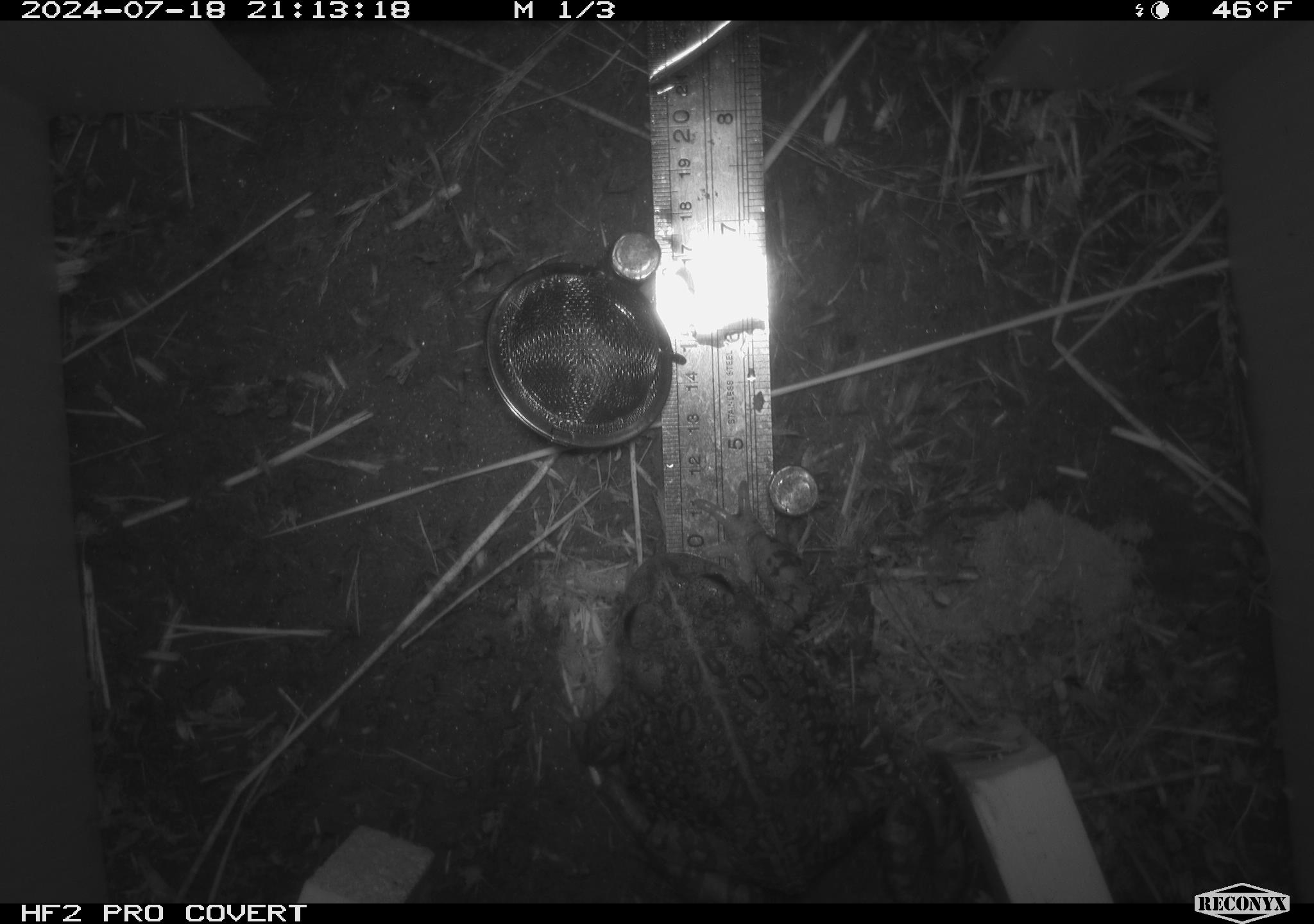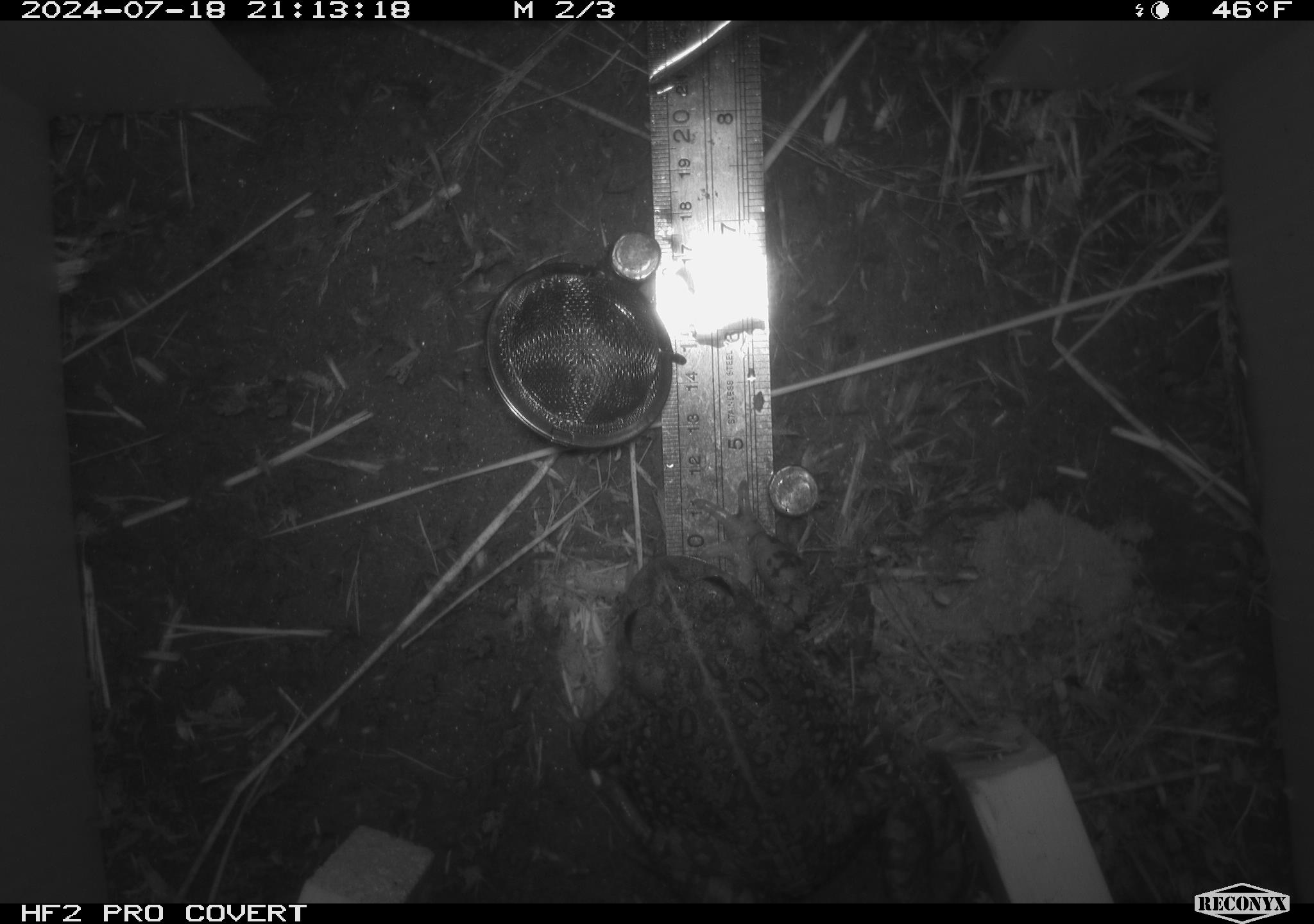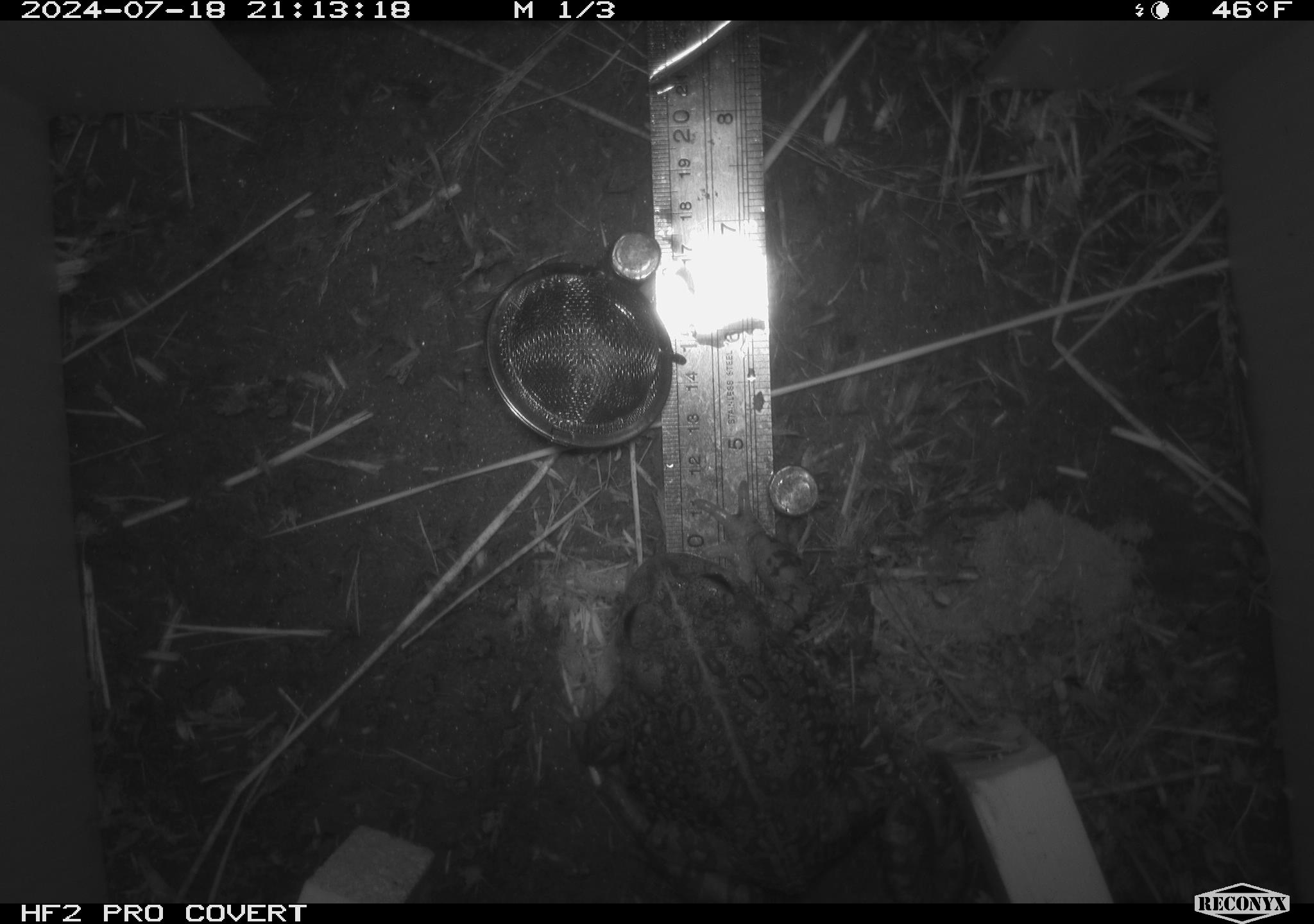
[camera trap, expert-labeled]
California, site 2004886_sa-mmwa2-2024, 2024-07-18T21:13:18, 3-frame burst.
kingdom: Animalia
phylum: Chordata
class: Amphibia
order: Anura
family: Bufonidae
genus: Anaxyrus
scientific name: Anaxyrus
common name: north american toads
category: anaxyrus species